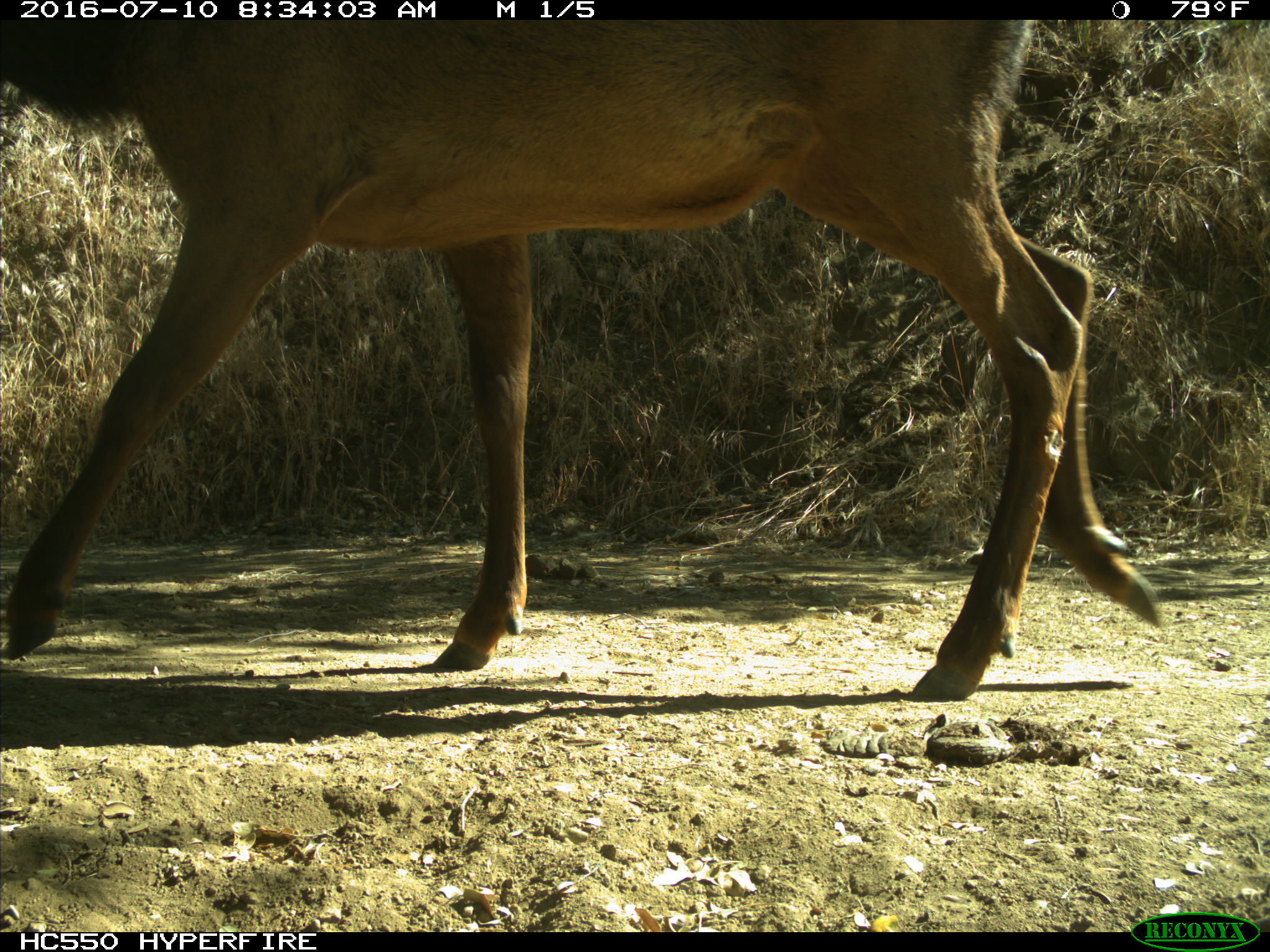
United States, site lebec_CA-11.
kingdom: Animalia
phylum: Chordata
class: Mammalia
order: Artiodactyla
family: Cervidae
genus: Cervus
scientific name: Cervus canadensis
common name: elk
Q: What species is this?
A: Cervus canadensis (elk).